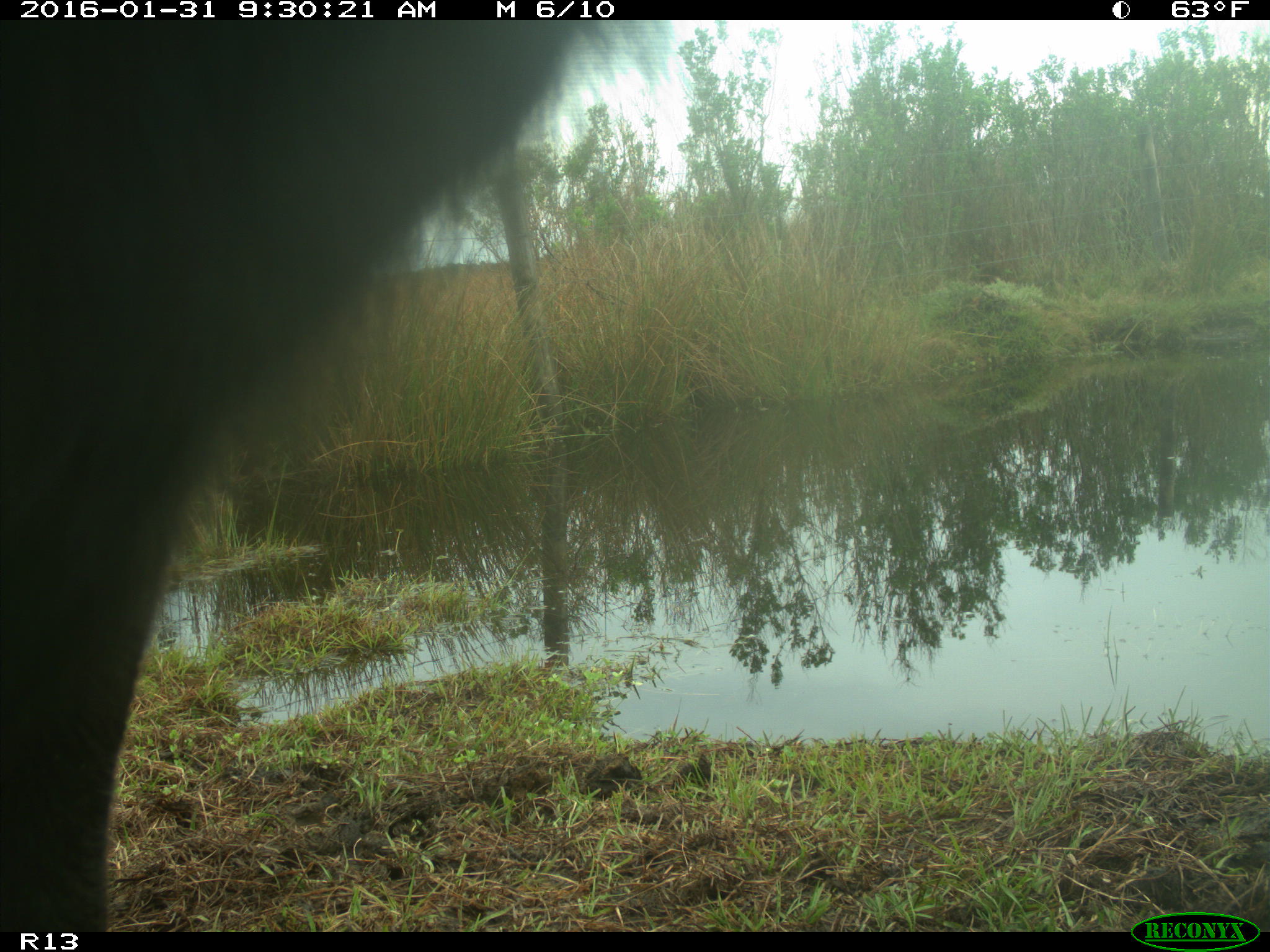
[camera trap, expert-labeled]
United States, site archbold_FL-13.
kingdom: Animalia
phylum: Chordata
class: Mammalia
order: Artiodactyla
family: Bovidae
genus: Bos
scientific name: Bos taurus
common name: domestic cow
Bos taurus (domestic cow).